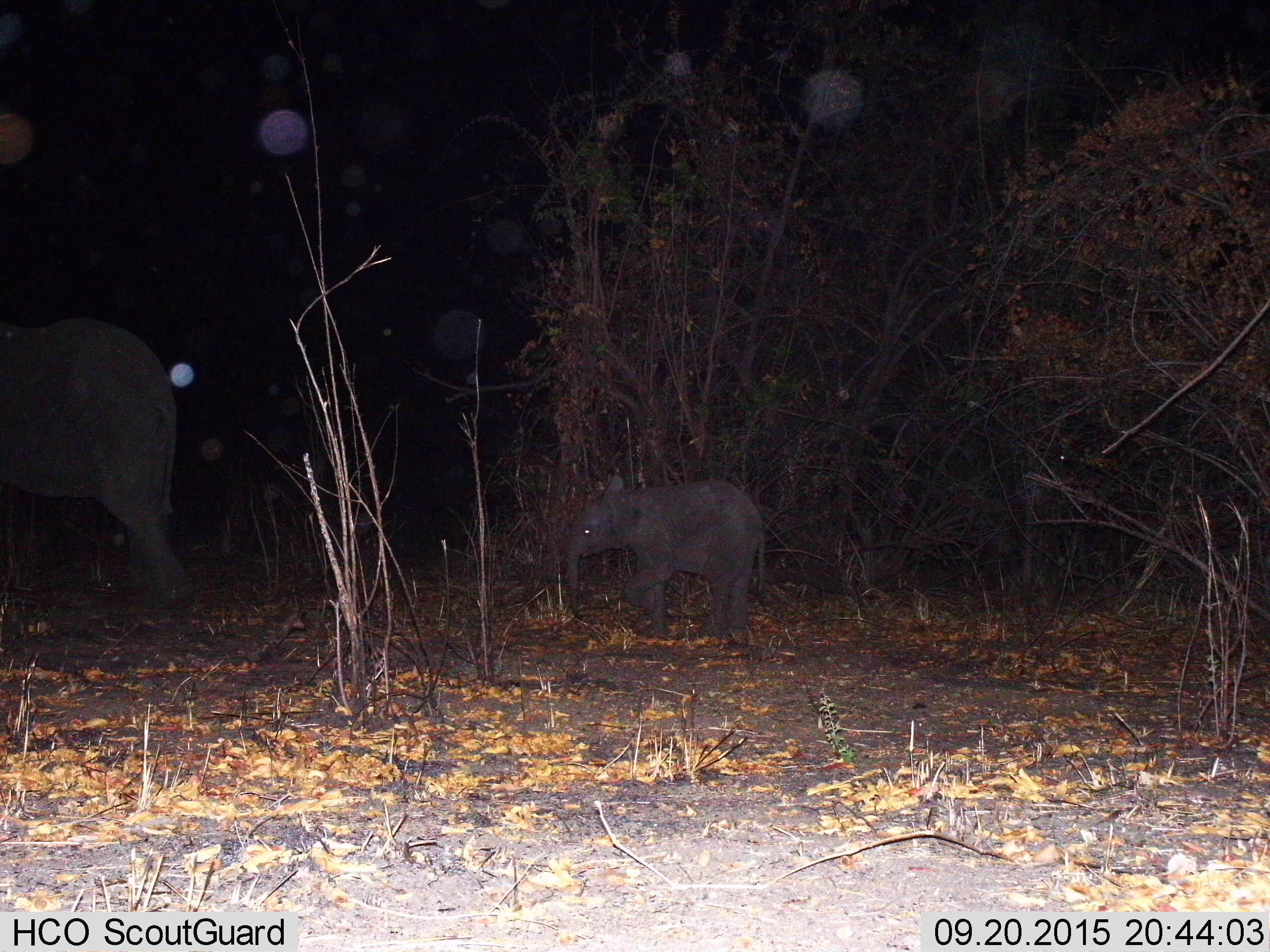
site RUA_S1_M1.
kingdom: Animalia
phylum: Chordata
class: Mammalia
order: Proboscidea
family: Elephantidae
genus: Loxodonta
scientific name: Loxodonta africana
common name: african bush elephant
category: elephant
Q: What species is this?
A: Elephant (african bush elephant) (Loxodonta africana).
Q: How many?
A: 2.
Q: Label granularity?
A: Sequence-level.